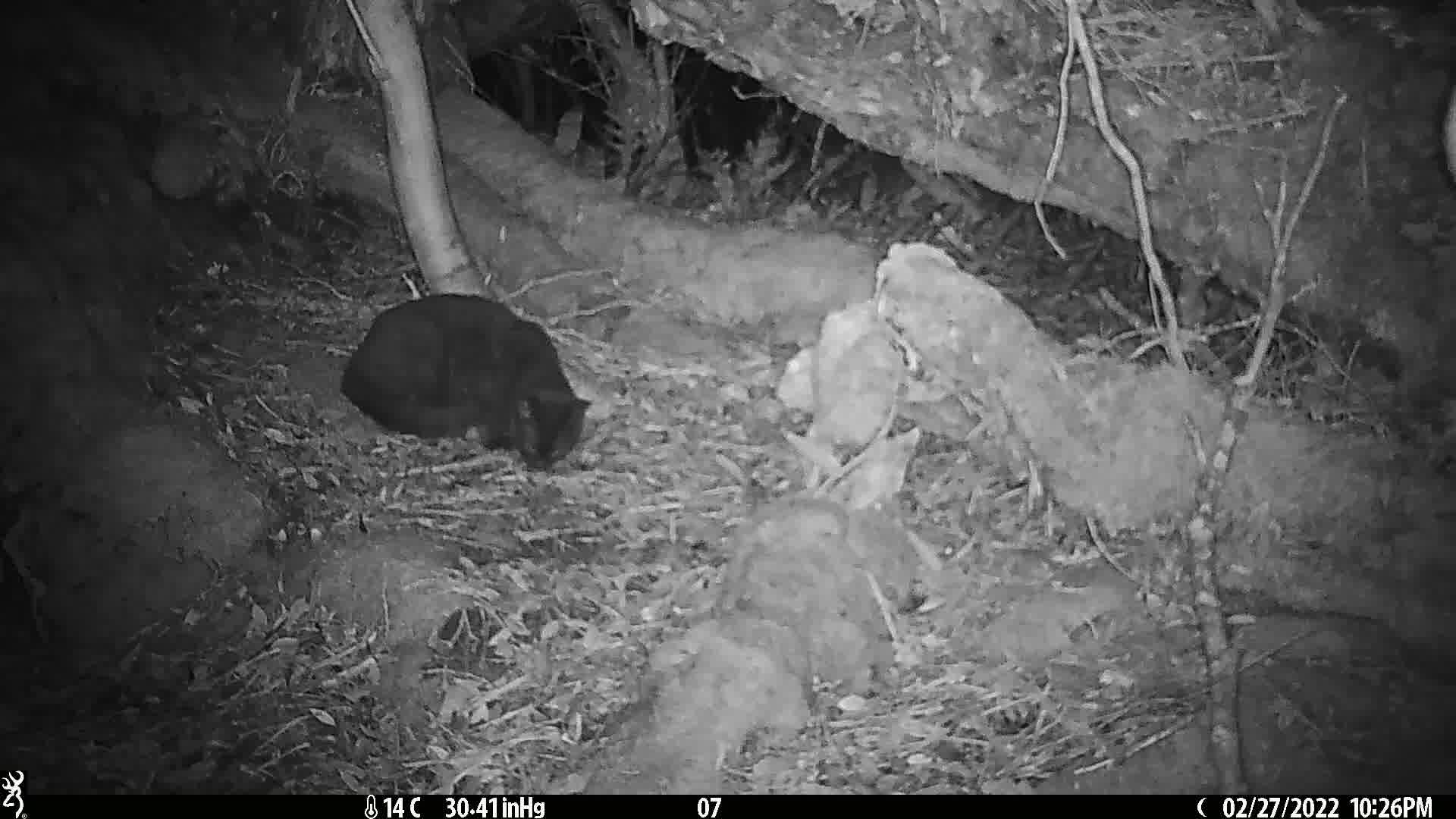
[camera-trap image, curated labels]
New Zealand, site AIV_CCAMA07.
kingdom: Animalia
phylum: Chordata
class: Mammalia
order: Carnivora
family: Felidae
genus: Felis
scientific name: Felis catus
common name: domestic cat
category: cat